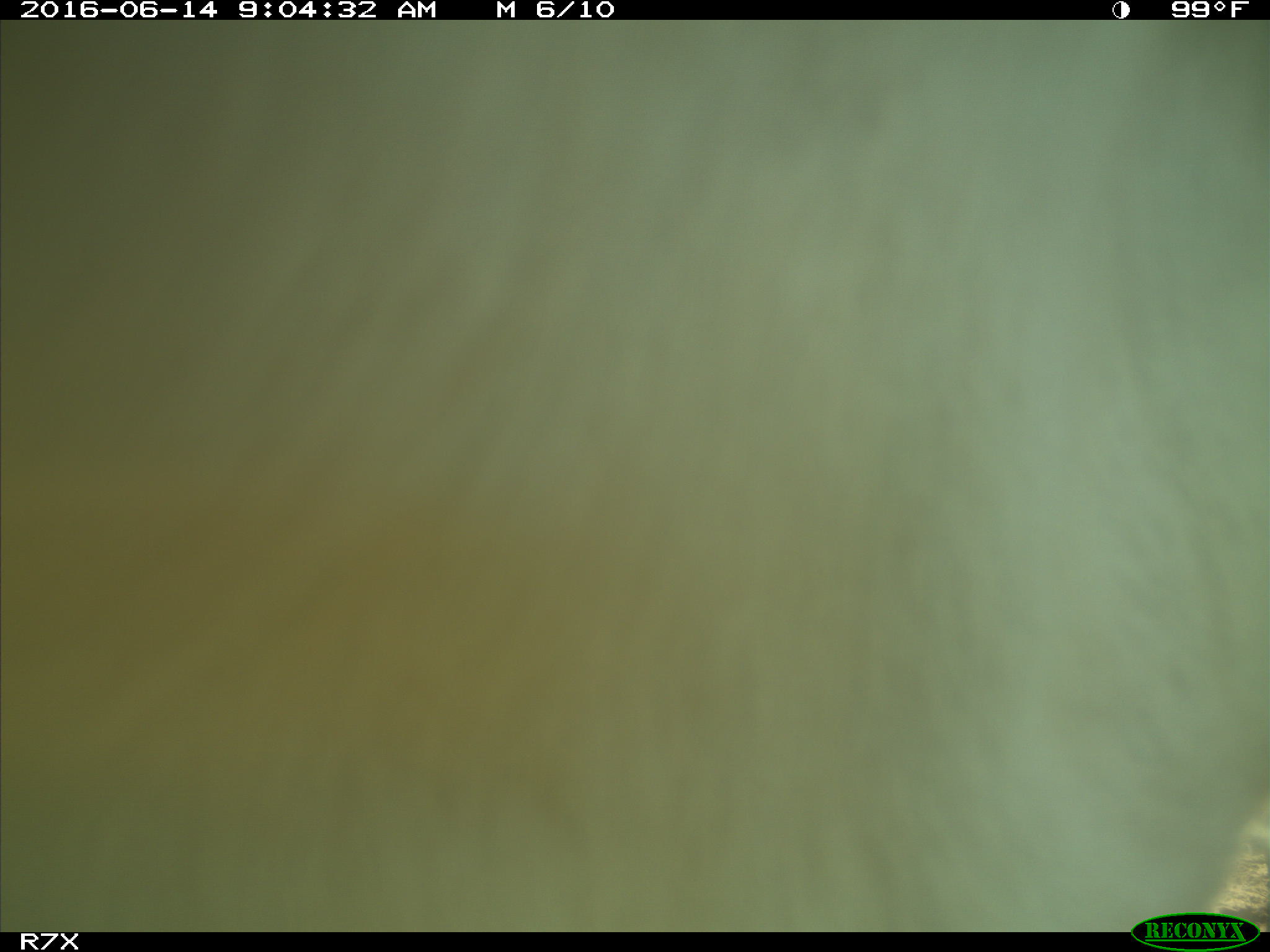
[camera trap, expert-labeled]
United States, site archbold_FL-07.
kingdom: Animalia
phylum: Chordata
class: Mammalia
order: Artiodactyla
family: Bovidae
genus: Bos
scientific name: Bos taurus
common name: domestic cow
Bos taurus (domestic cow).